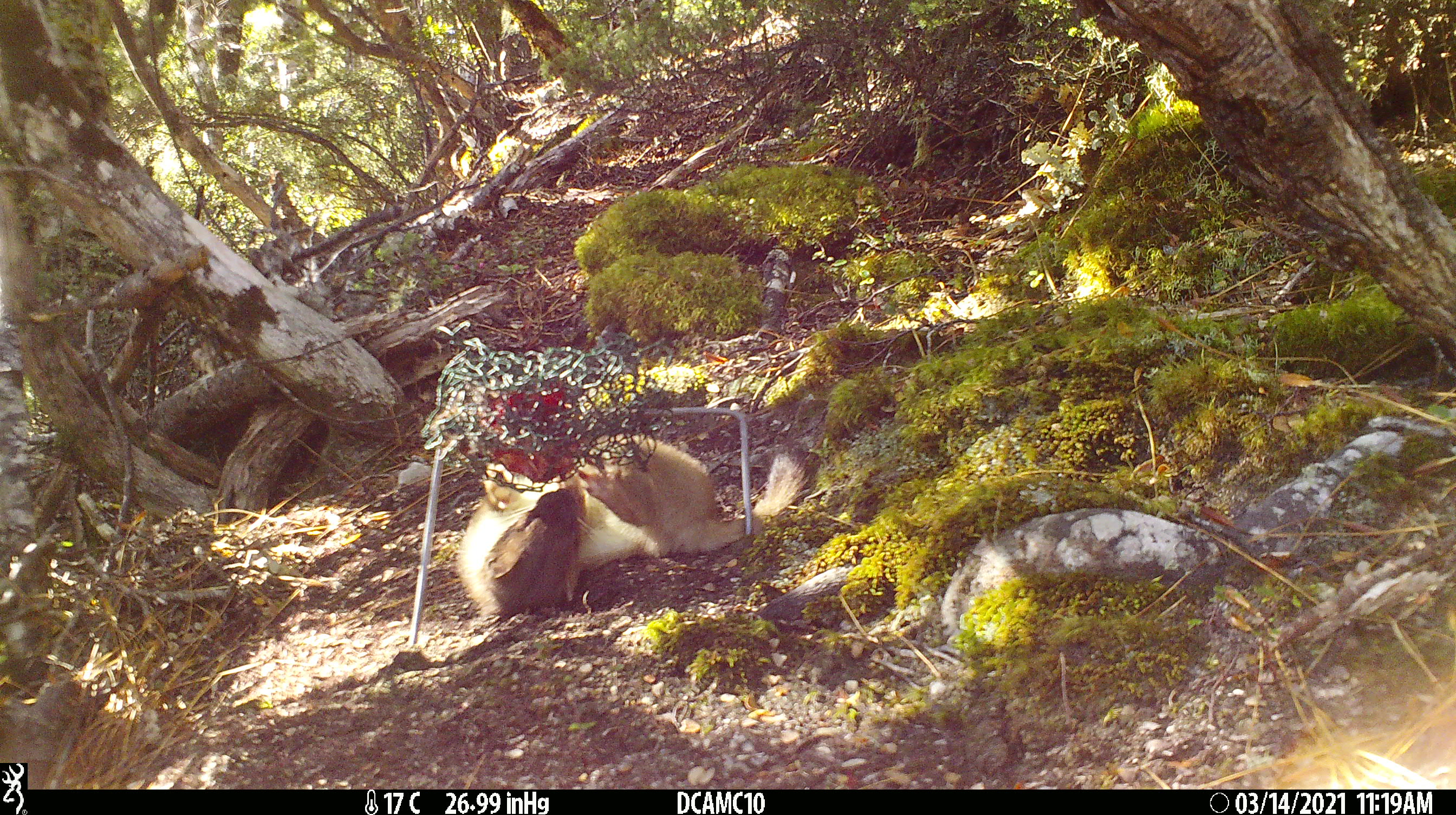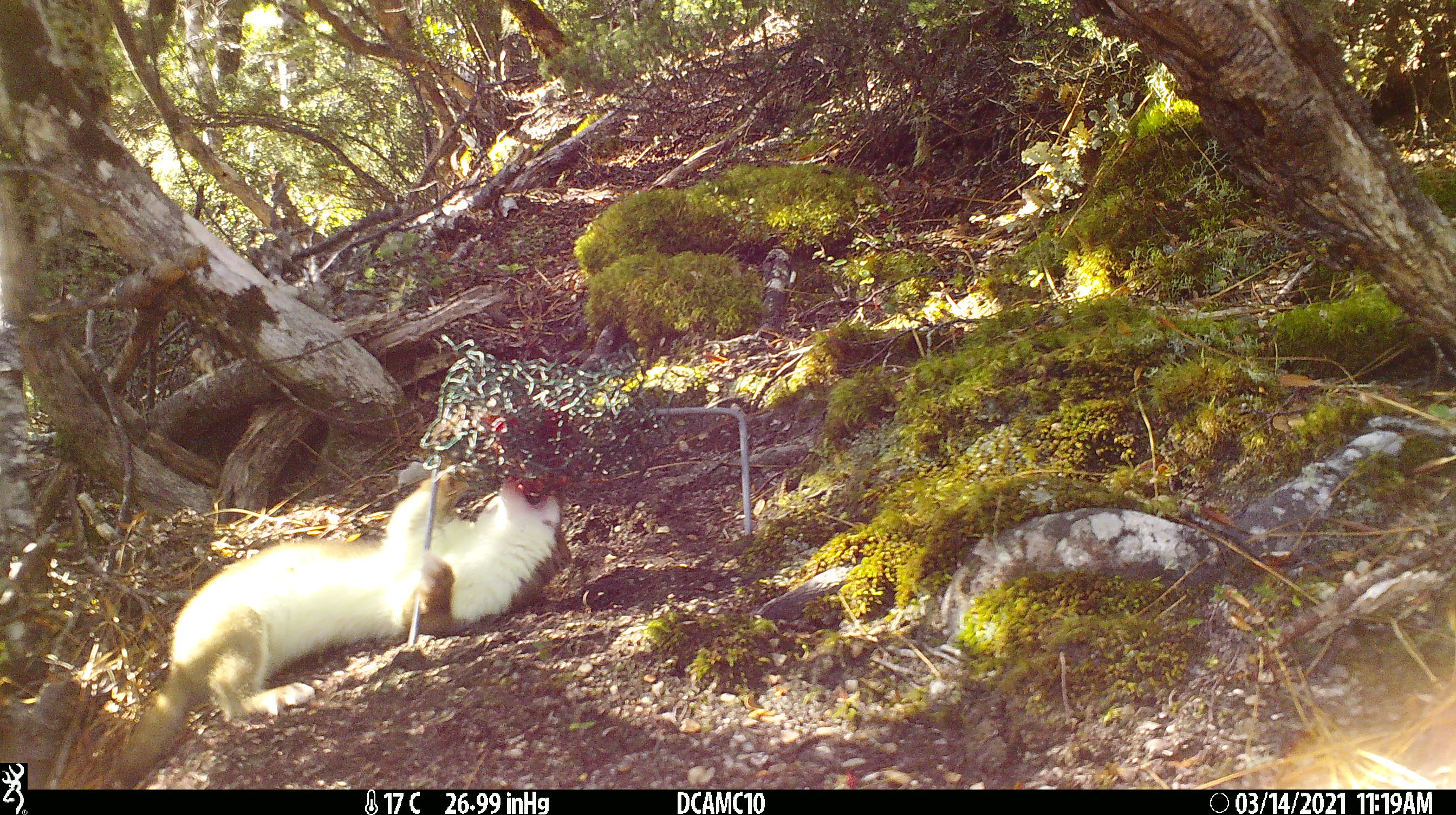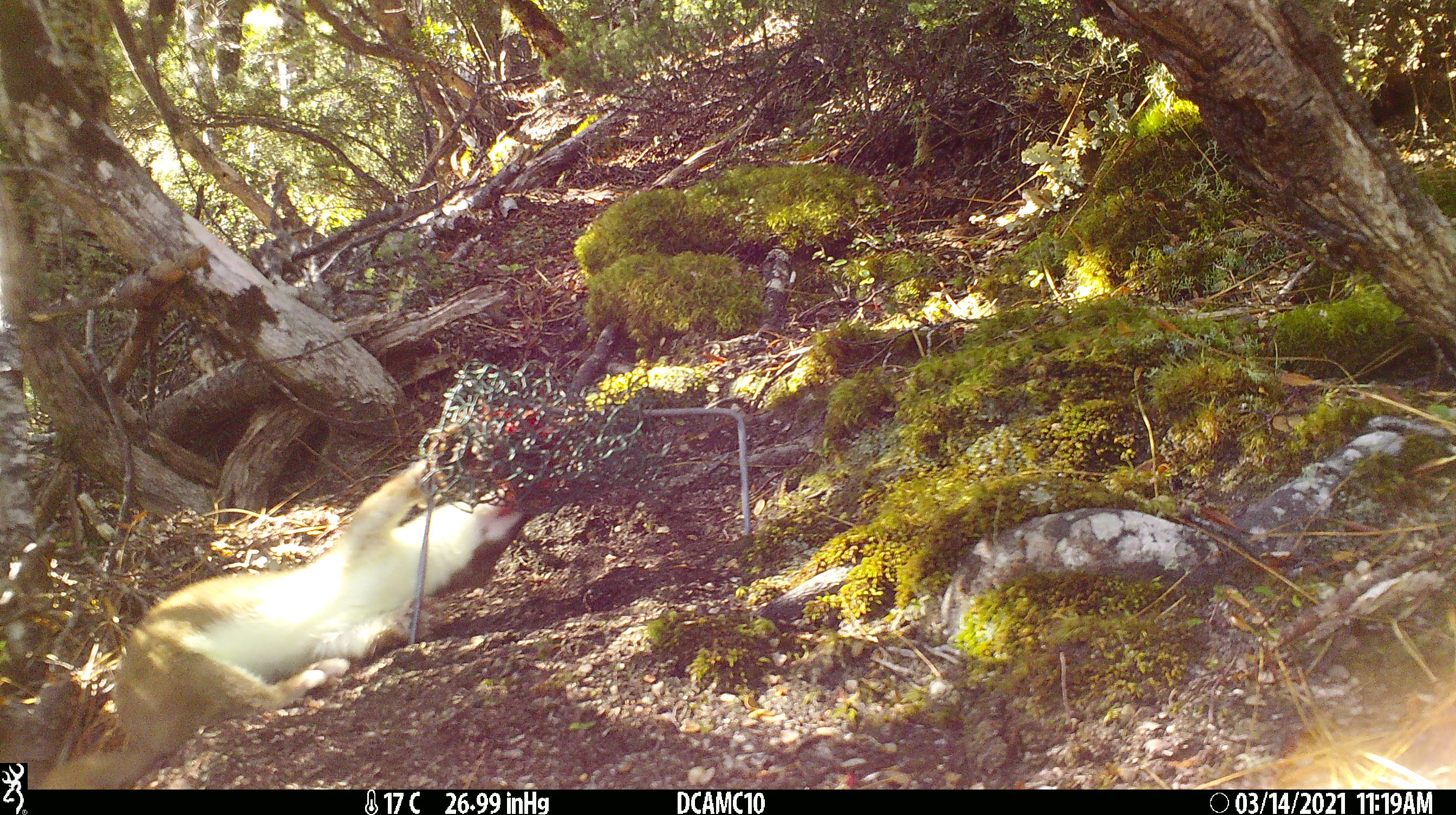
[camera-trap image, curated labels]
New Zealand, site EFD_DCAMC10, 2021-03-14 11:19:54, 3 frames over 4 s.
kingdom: Animalia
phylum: Chordata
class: Mammalia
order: Carnivora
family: Mustelidae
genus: Mustela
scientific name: Mustela erminea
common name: stoat